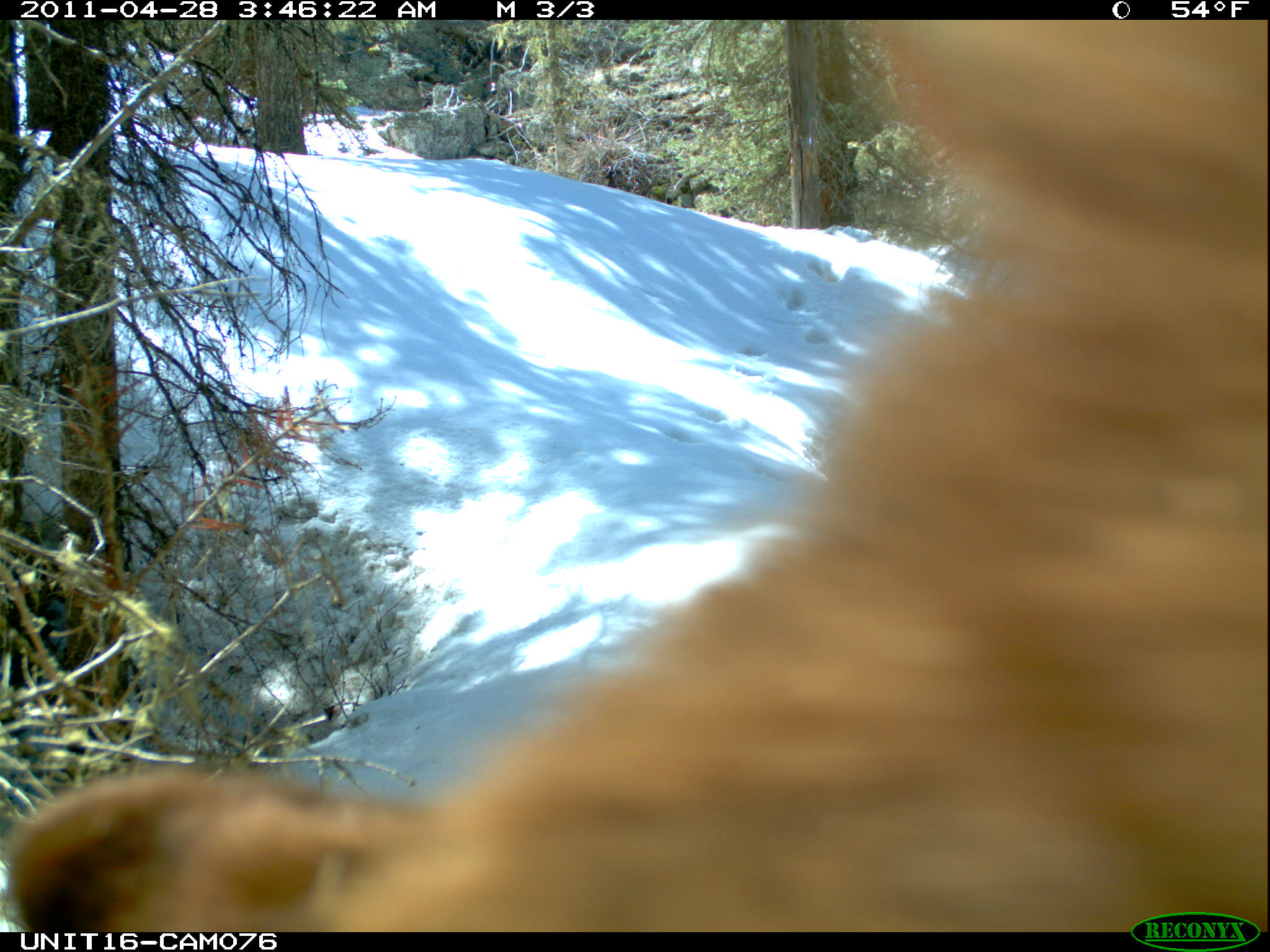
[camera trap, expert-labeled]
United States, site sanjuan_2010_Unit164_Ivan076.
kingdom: Animalia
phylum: Chordata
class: Mammalia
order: Carnivora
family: Ursidae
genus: Ursus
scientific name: Ursus americanus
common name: american black bear